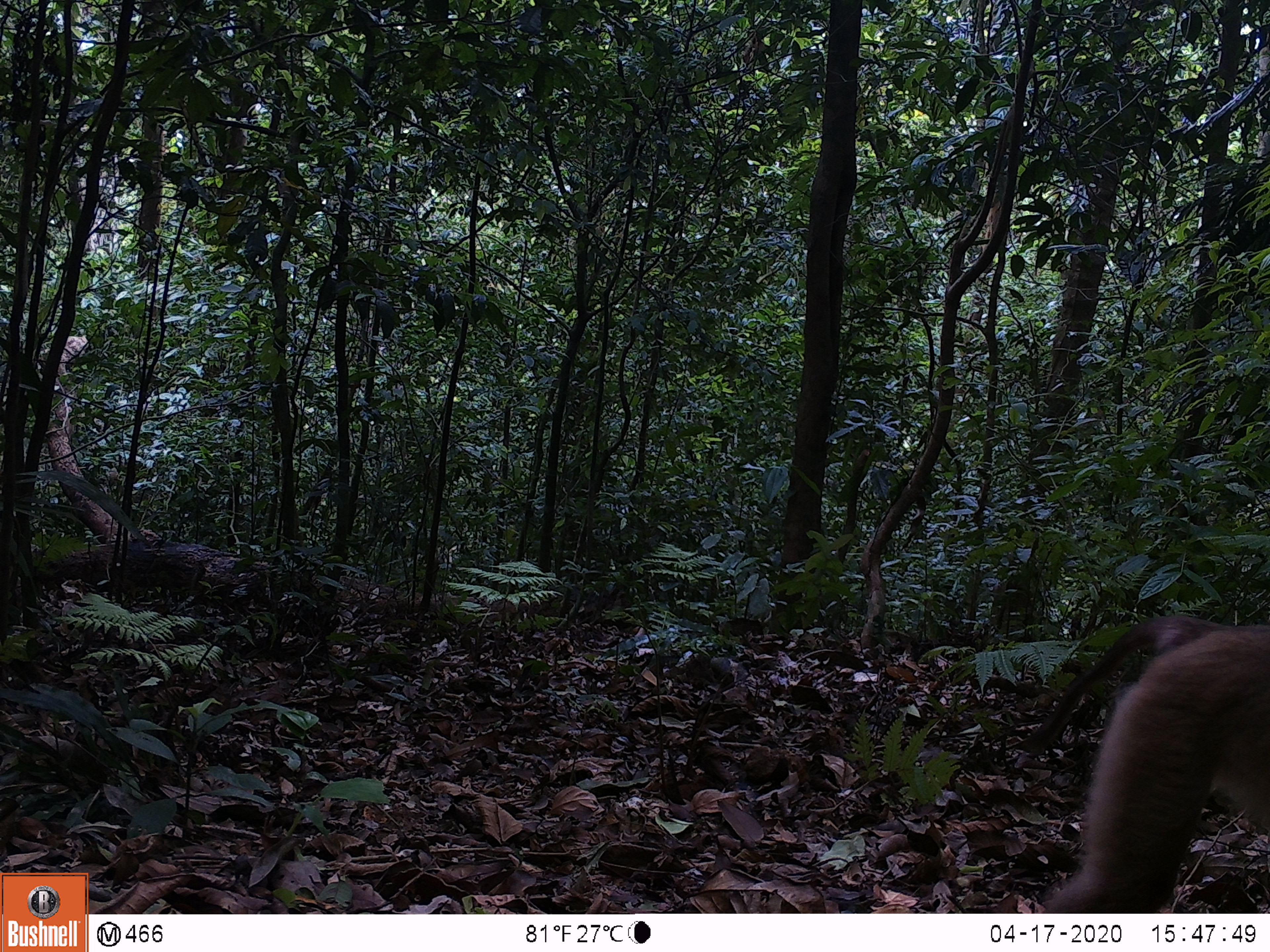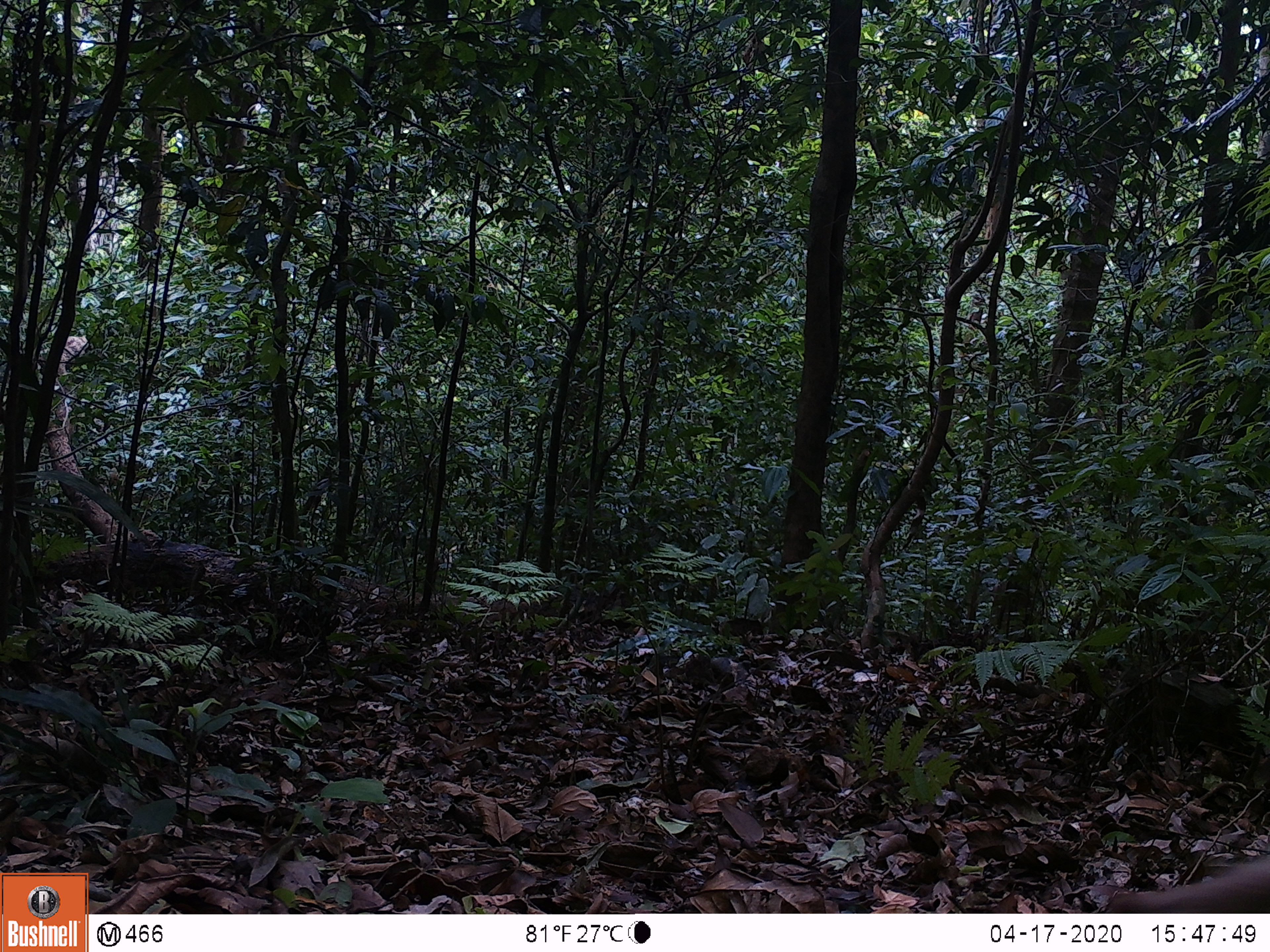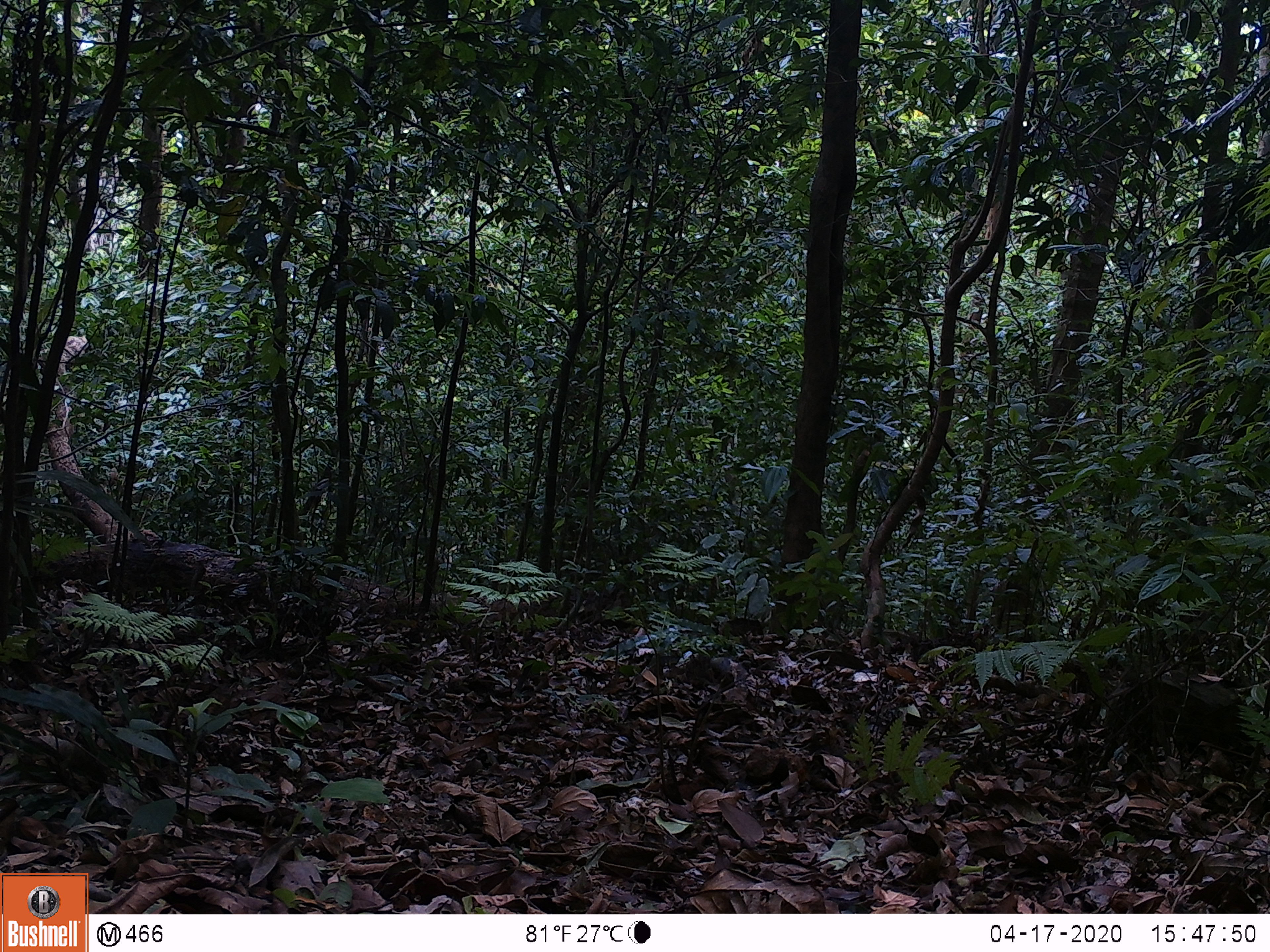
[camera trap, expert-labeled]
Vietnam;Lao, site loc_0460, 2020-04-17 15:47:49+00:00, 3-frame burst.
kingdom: Animalia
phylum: Chordata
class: Mammalia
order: Primates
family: Cercopithecidae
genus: Macaca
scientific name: Macaca nemestrina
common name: pig-tailed macaque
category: pig tailed macaque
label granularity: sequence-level